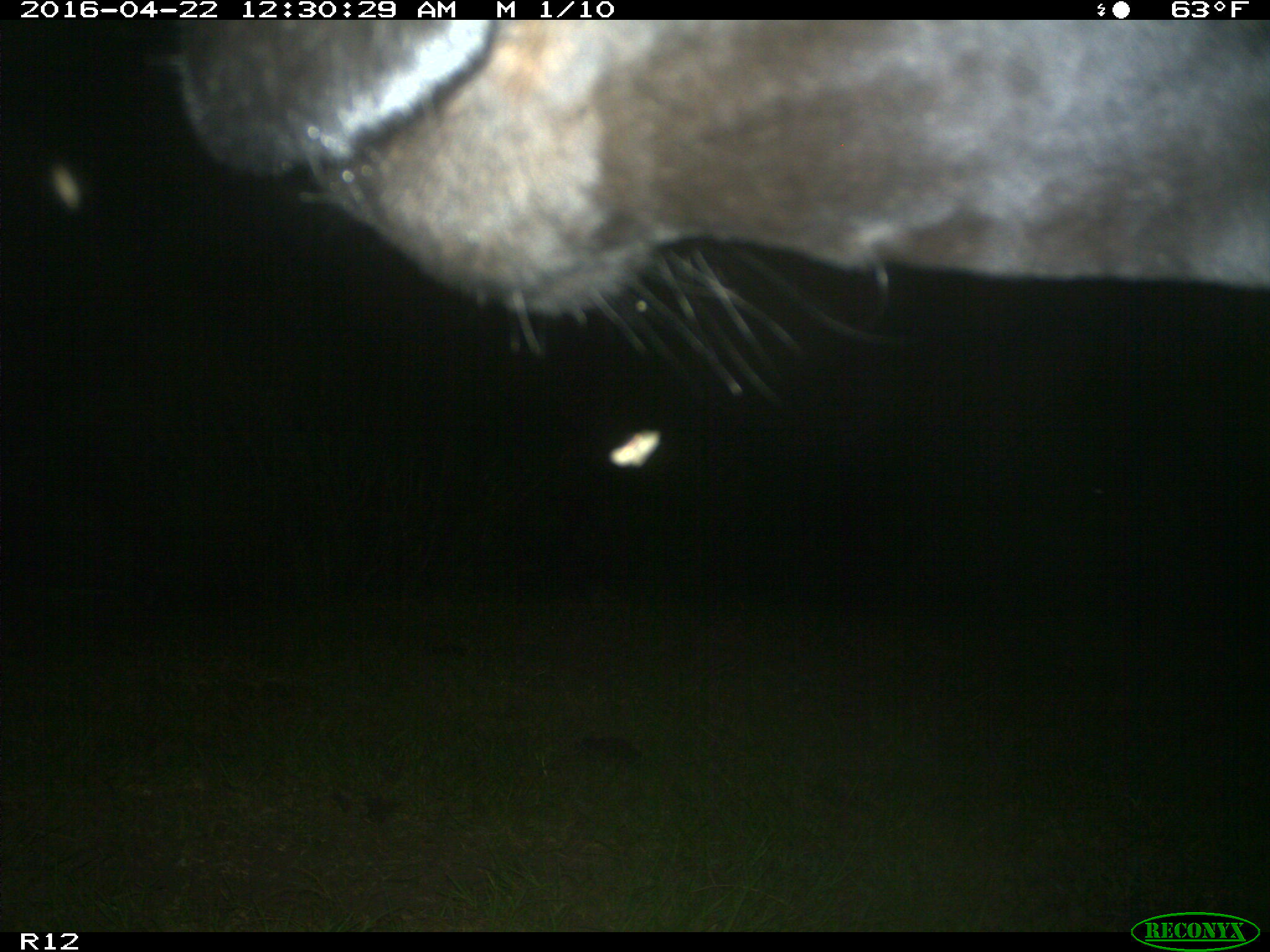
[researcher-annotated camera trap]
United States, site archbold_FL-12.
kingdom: Animalia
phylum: Chordata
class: Mammalia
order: Artiodactyla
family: Bovidae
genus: Bos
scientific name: Bos taurus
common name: domestic cow